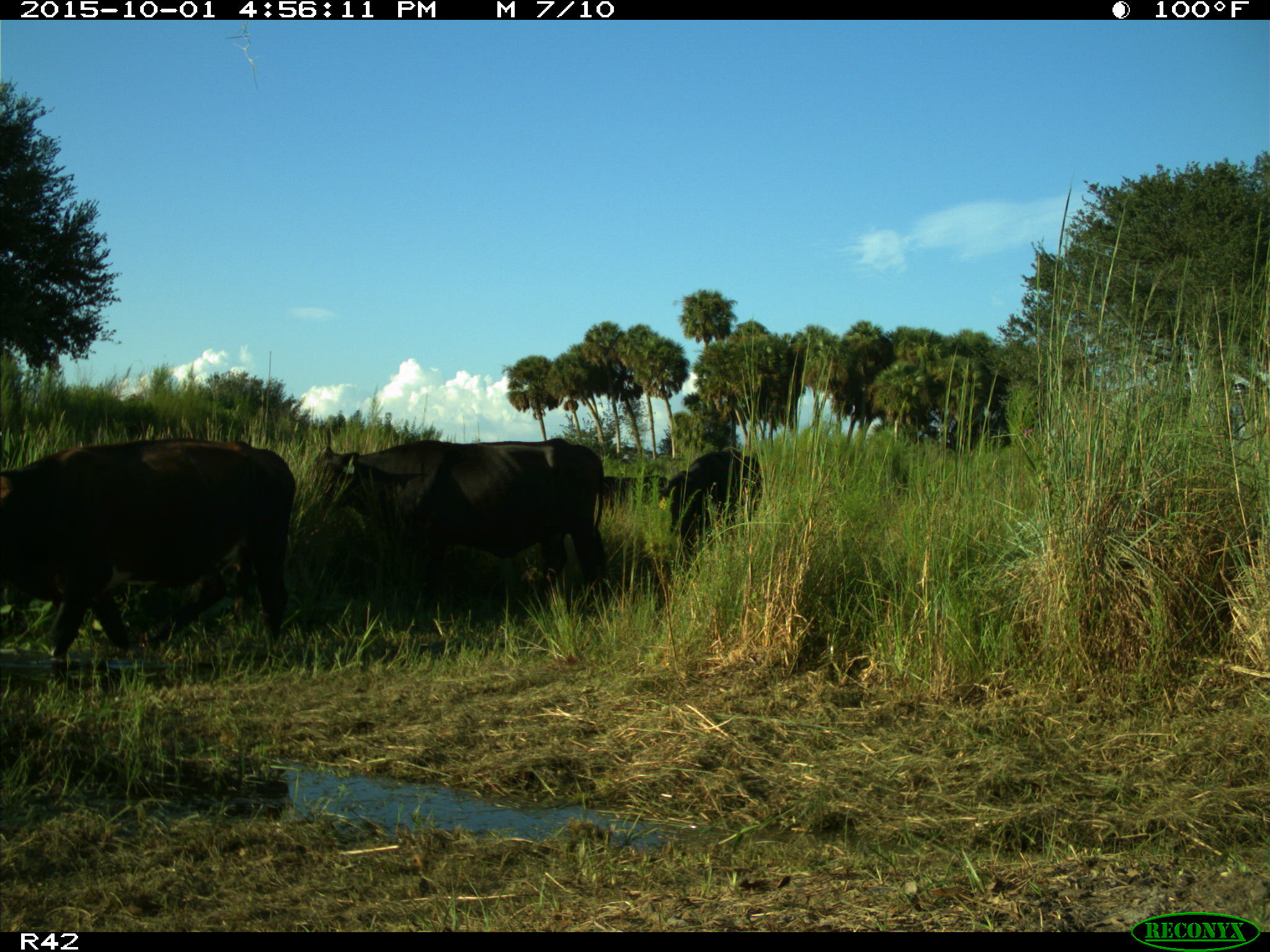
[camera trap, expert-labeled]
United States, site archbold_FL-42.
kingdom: Animalia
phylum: Chordata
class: Mammalia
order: Artiodactyla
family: Bovidae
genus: Bos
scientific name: Bos taurus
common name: domestic cow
Bos taurus (domestic cow).